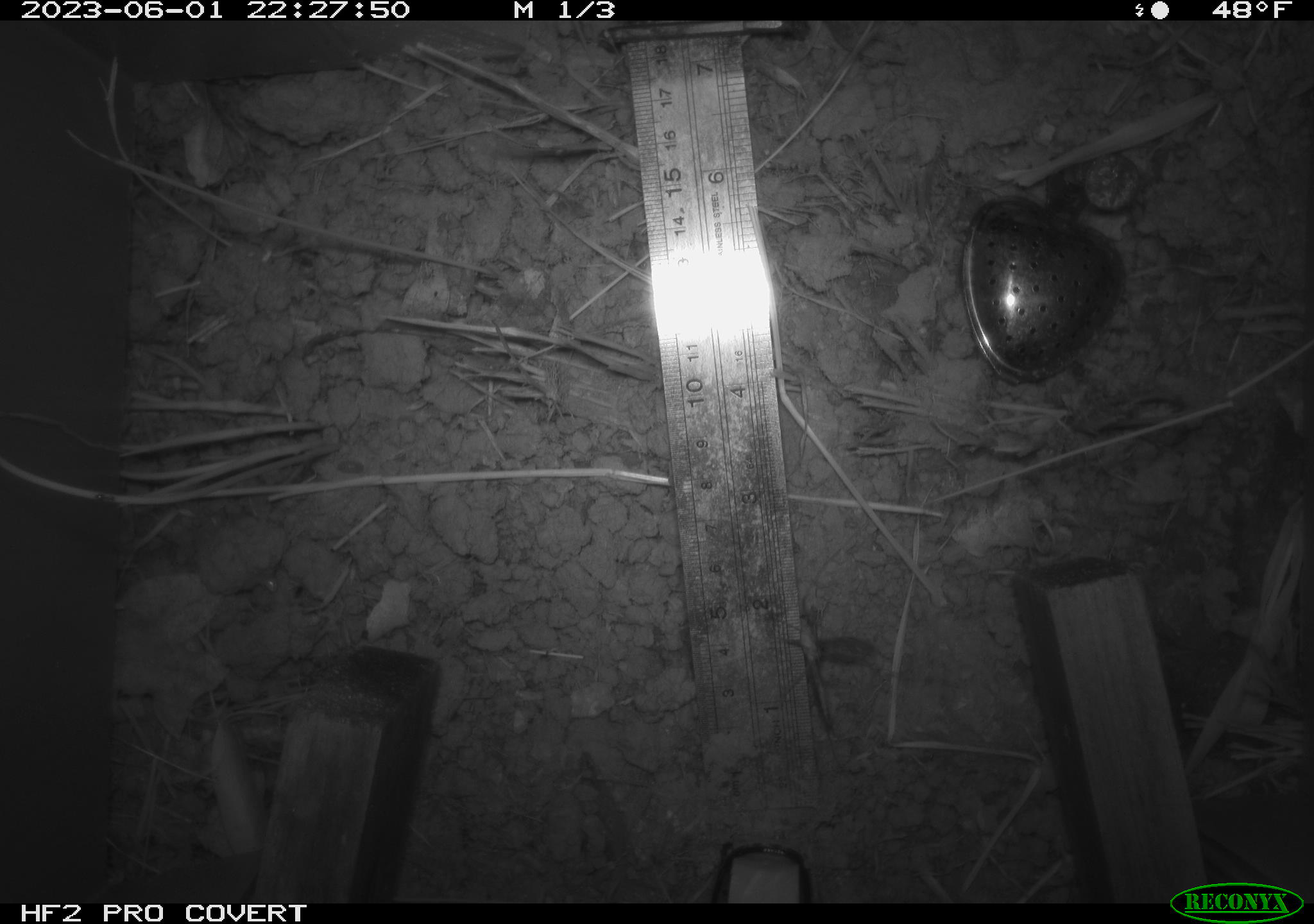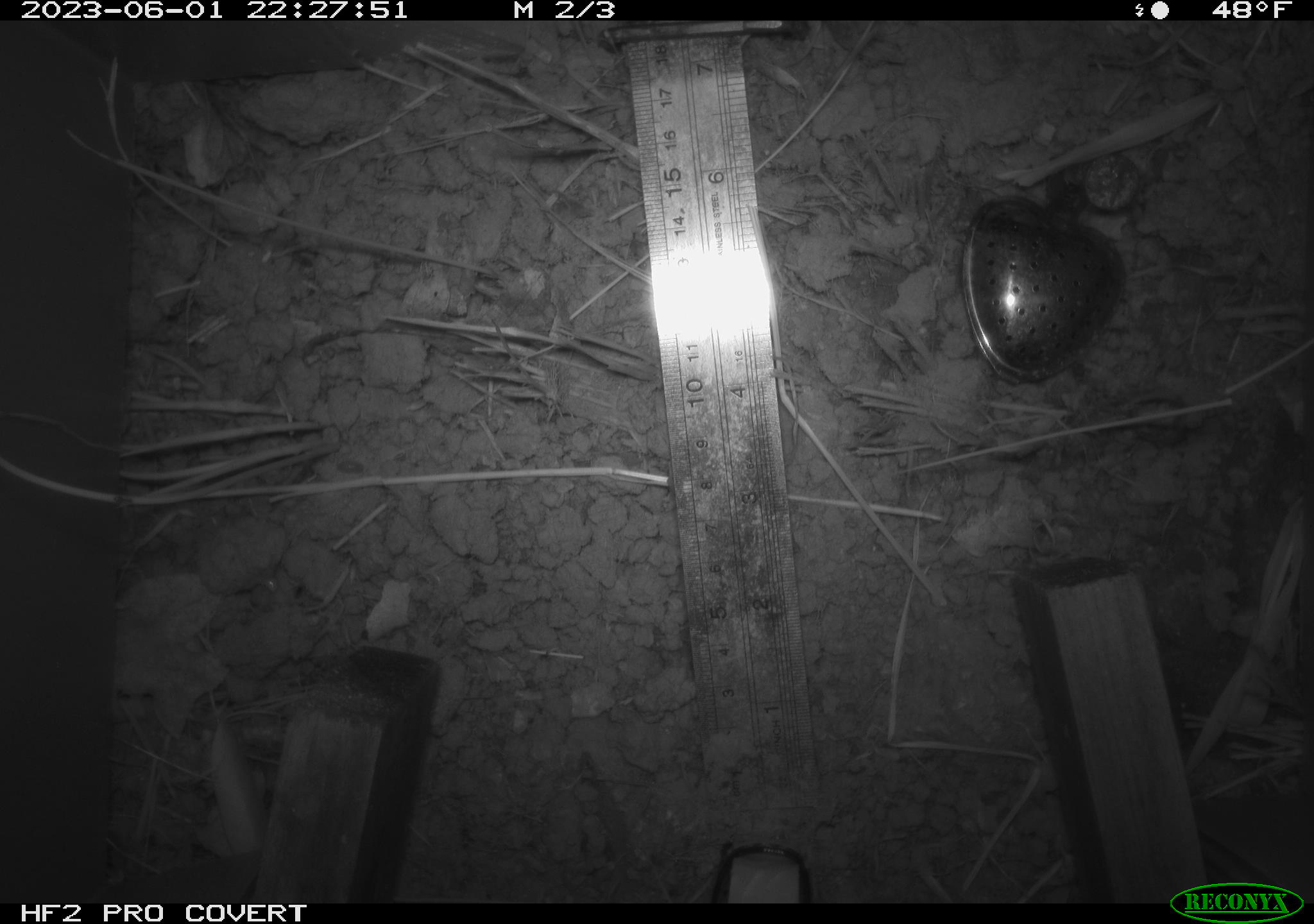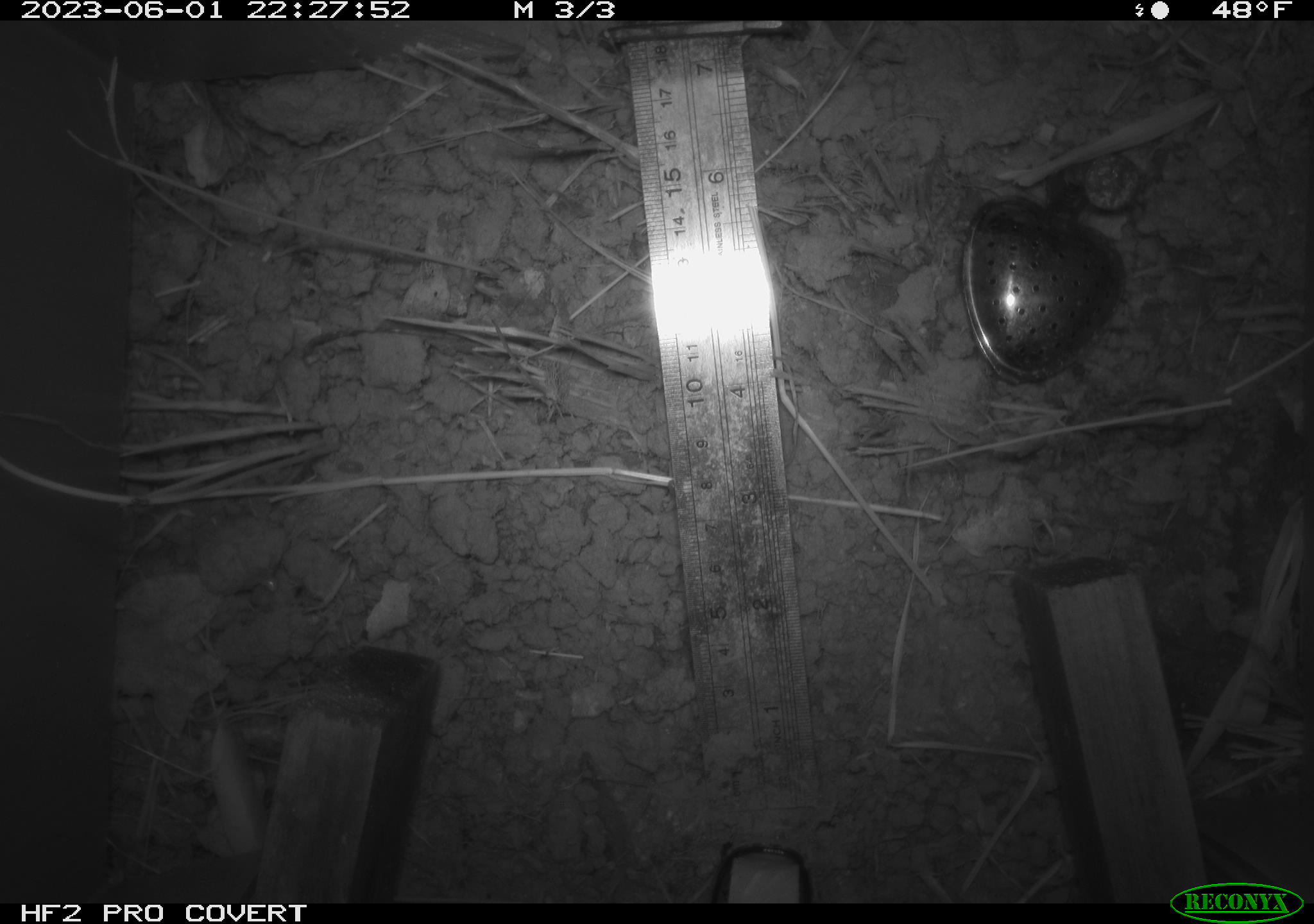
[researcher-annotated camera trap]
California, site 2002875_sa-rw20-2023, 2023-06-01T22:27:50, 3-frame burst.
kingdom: Animalia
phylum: Arthropoda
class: Insecta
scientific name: Insecta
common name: insect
Insect (Insecta).